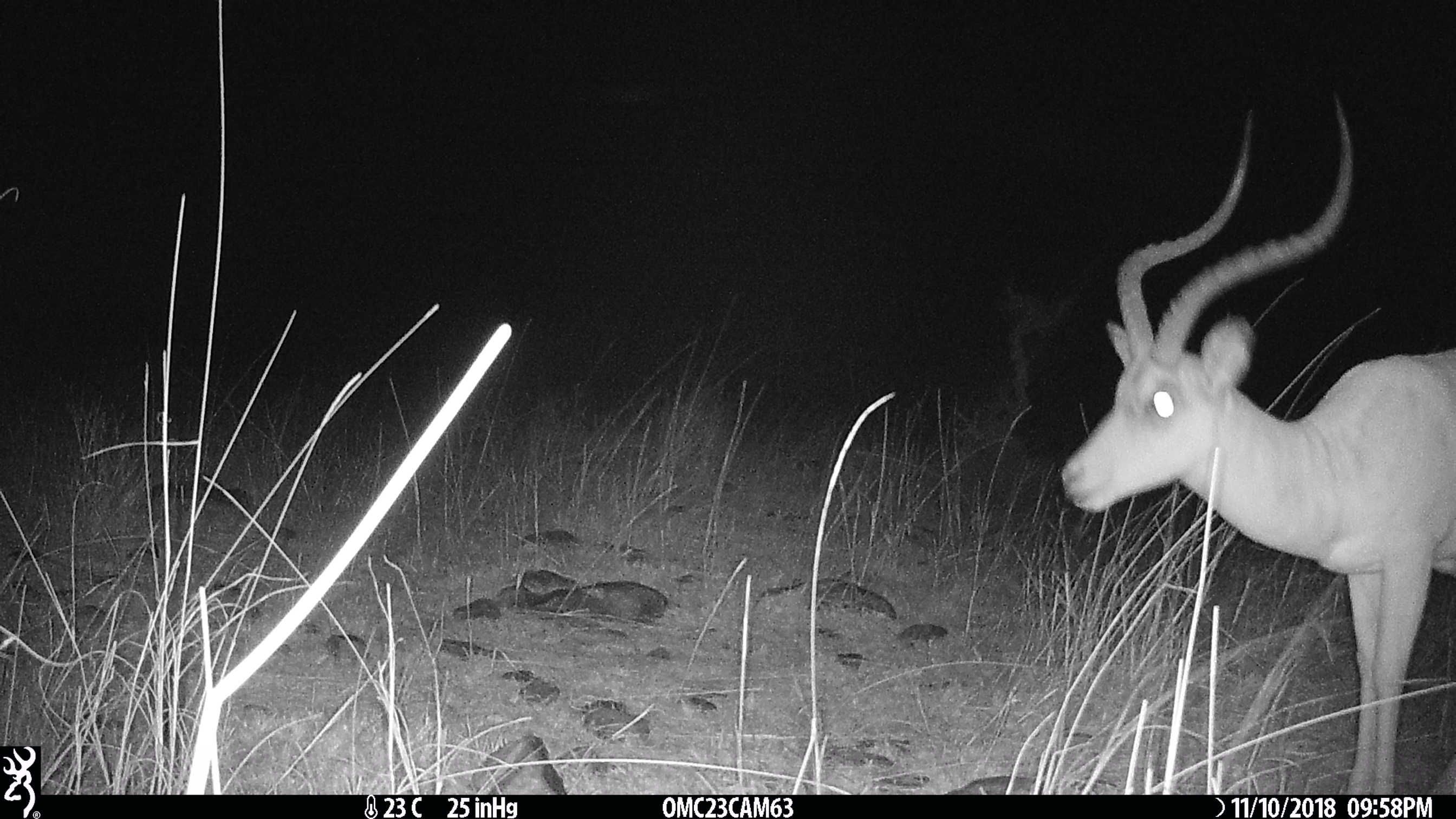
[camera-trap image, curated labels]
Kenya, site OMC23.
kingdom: Animalia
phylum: Chordata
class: Mammalia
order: Artiodactyla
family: Bovidae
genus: Aepyceros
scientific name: Aepyceros melampus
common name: impala